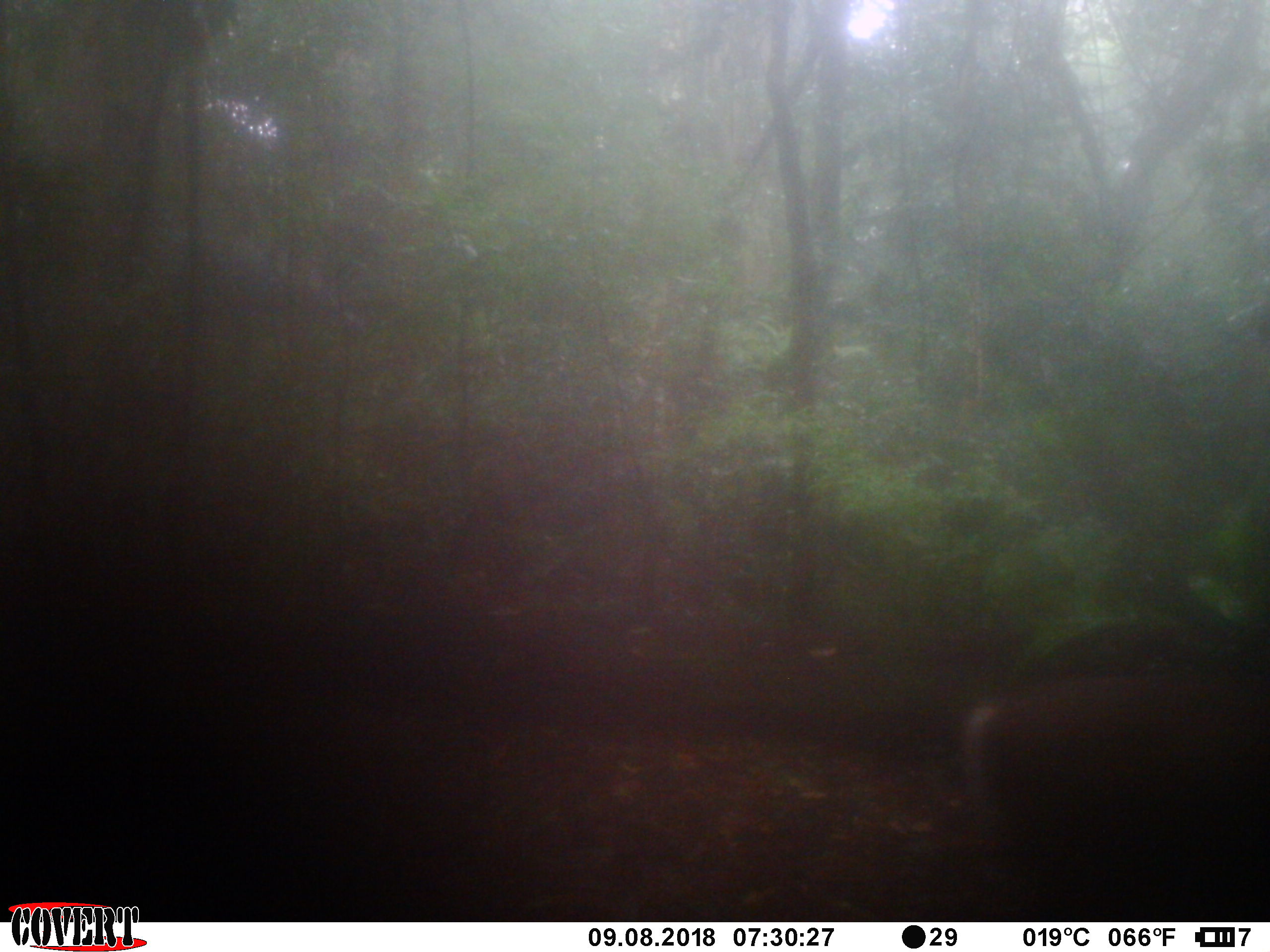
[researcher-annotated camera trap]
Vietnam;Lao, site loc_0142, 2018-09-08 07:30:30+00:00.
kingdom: Animalia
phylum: Chordata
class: Mammalia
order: Artiodactyla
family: Cervidae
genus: Muntiacus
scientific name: Muntiacus rooseveltorum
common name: roosevelt's muntjac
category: roosevelts muntjac group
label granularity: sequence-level